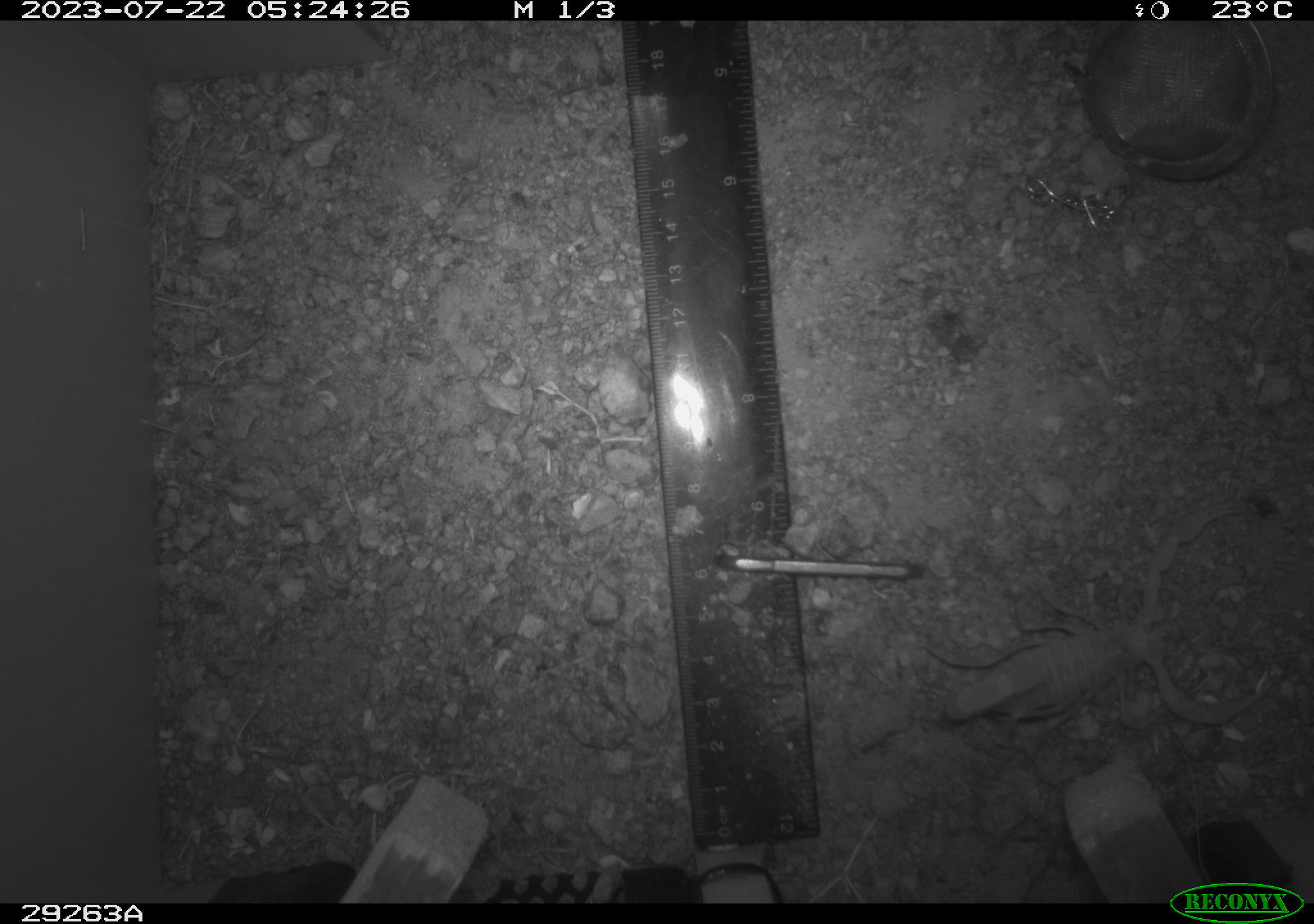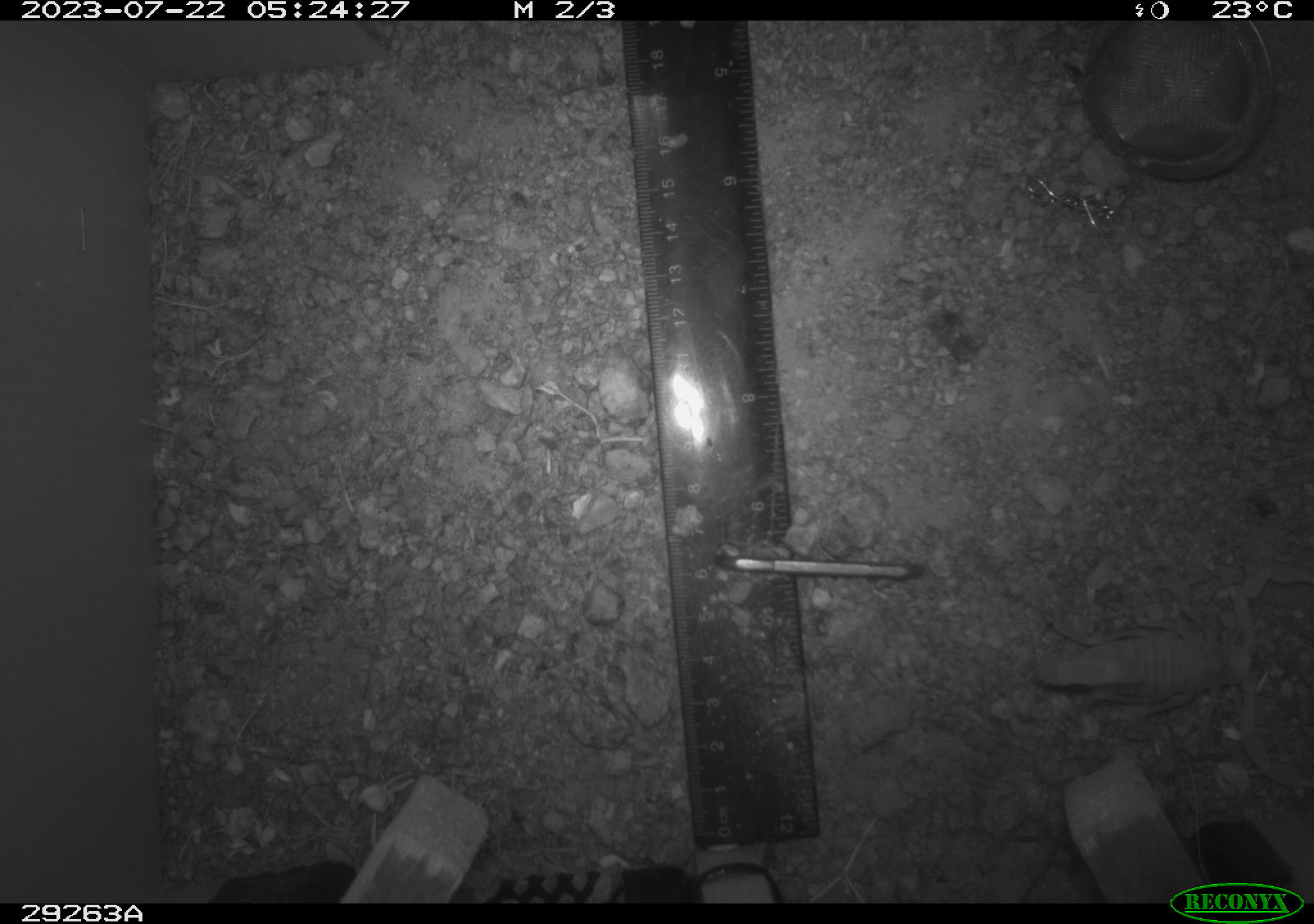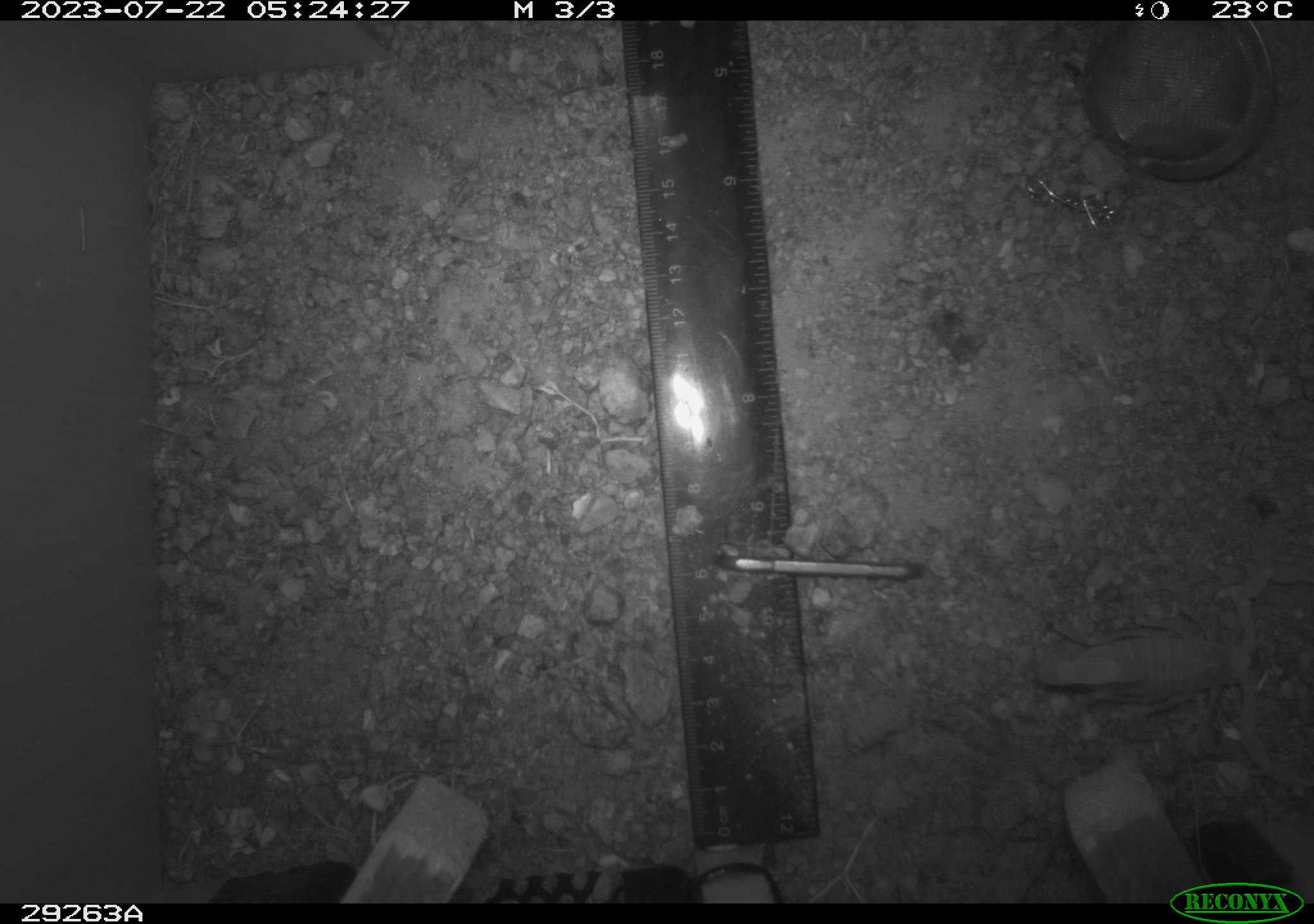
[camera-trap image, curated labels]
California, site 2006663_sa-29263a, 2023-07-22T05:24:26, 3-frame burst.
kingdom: Animalia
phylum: Arthropoda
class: Arachnida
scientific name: Arachnida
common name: arachnids